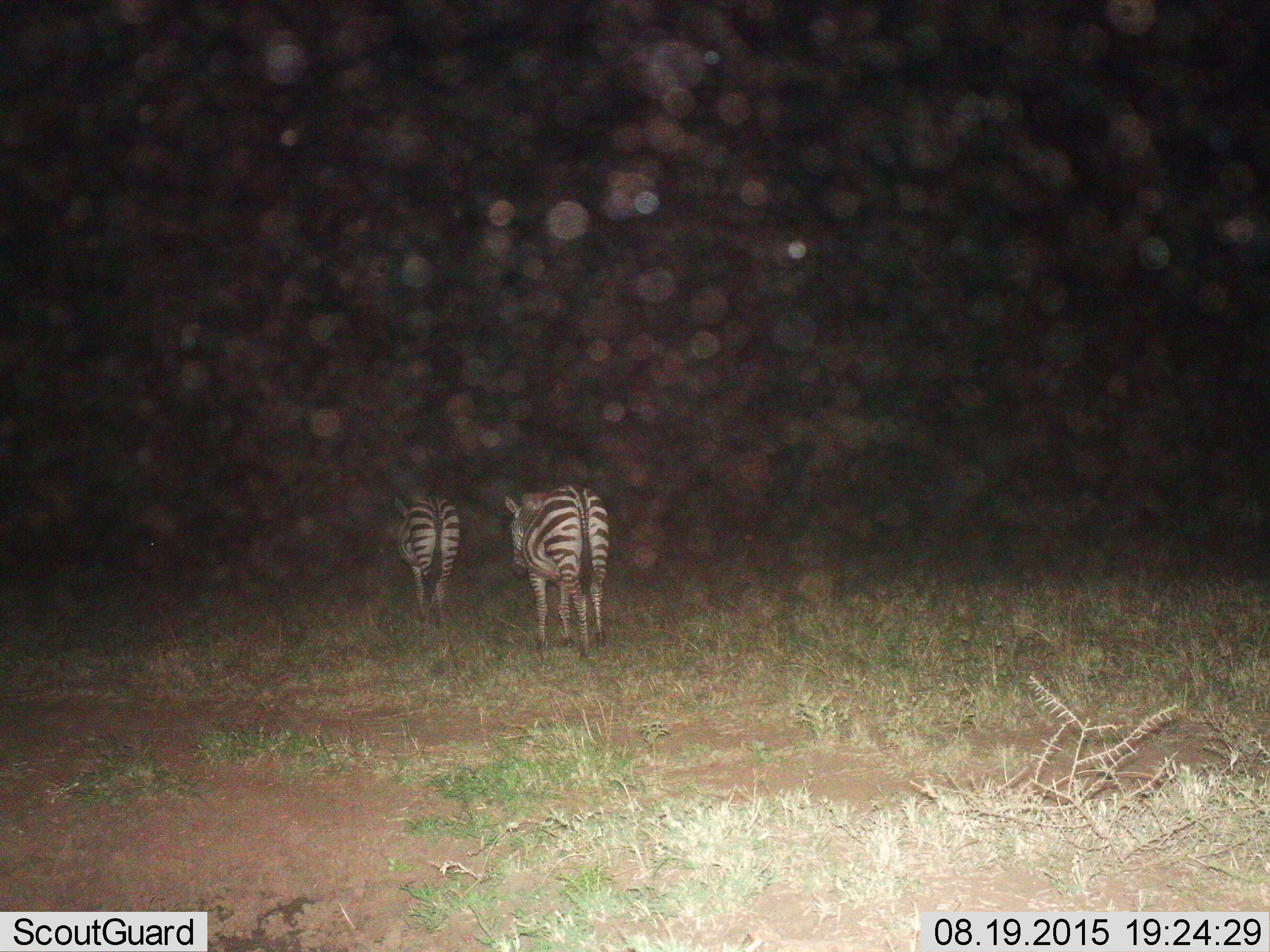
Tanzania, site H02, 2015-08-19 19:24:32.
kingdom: Animalia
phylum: Chordata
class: Mammalia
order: Perissodactyla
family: Equidae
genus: Equus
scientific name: Equus quagga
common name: plains zebra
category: zebra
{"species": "zebra (plains zebra) (Equus quagga)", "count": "2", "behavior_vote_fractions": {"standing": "20%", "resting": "0%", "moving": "90%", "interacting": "0%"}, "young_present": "0%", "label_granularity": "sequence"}